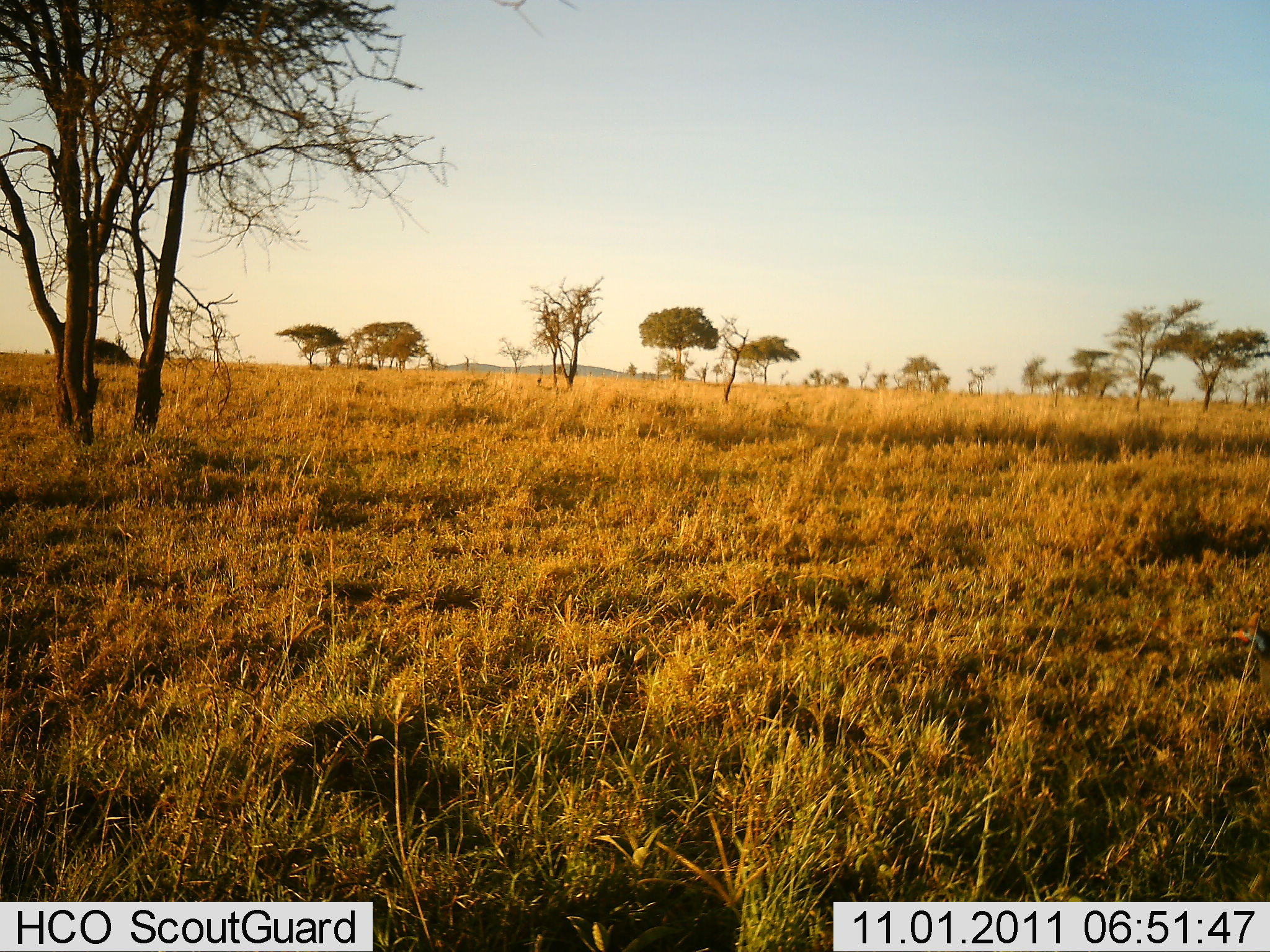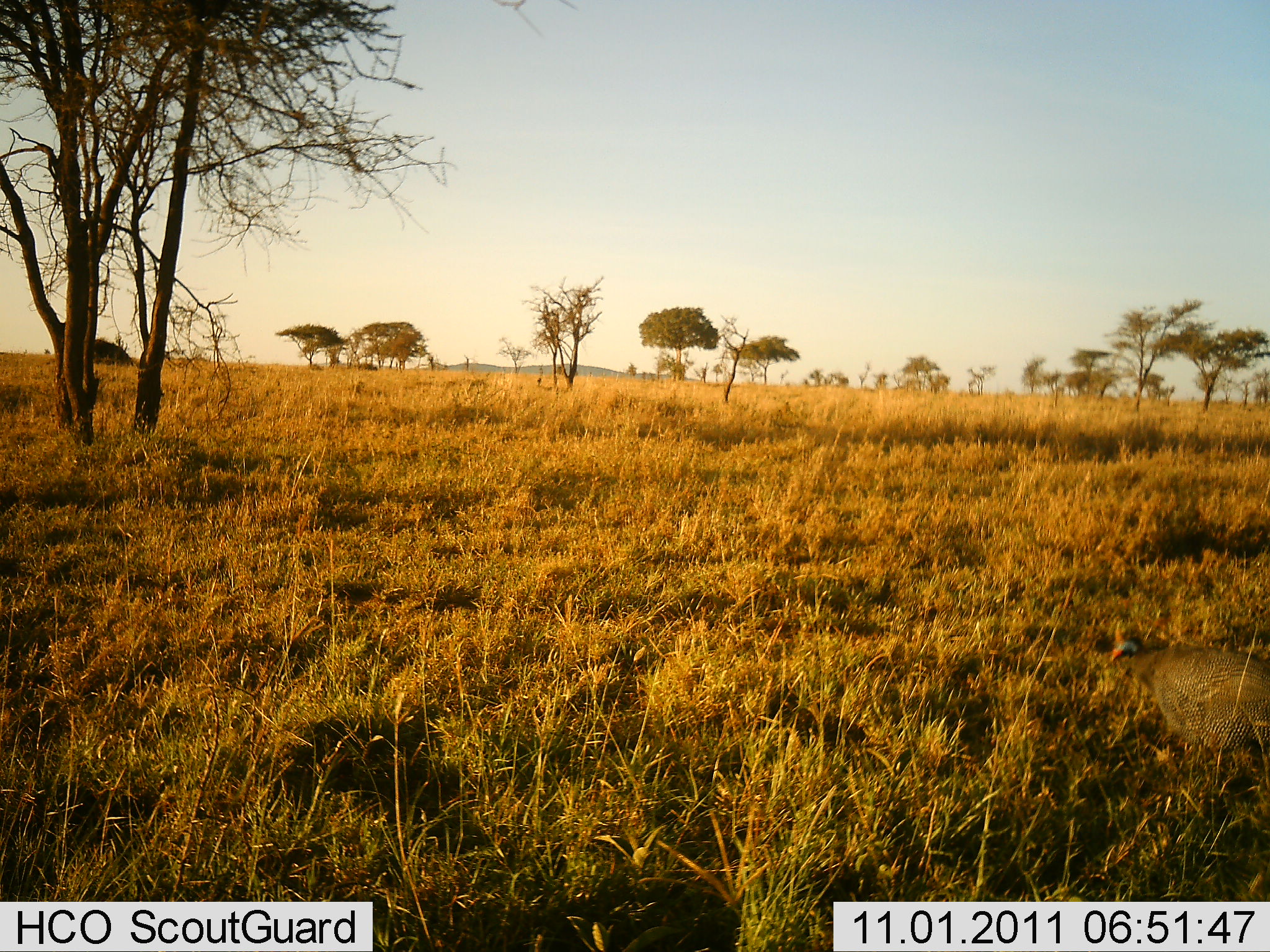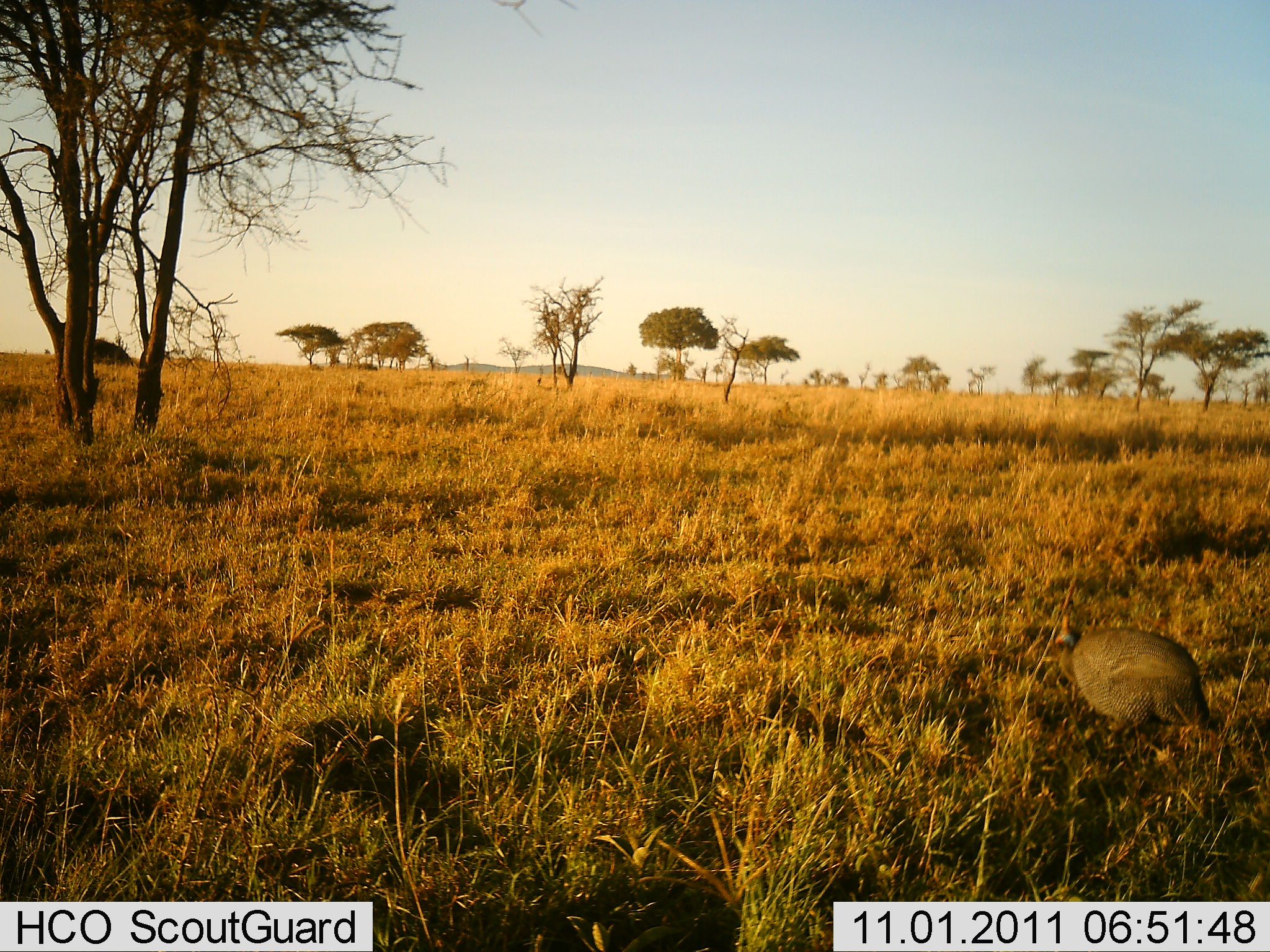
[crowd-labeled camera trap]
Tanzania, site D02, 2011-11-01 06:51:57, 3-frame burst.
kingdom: Animalia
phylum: Chordata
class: Aves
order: Galliformes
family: Numididae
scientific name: Numididae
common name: guinea fowl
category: guineafowl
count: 1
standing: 27%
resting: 0%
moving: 73%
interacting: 0%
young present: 0%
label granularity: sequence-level